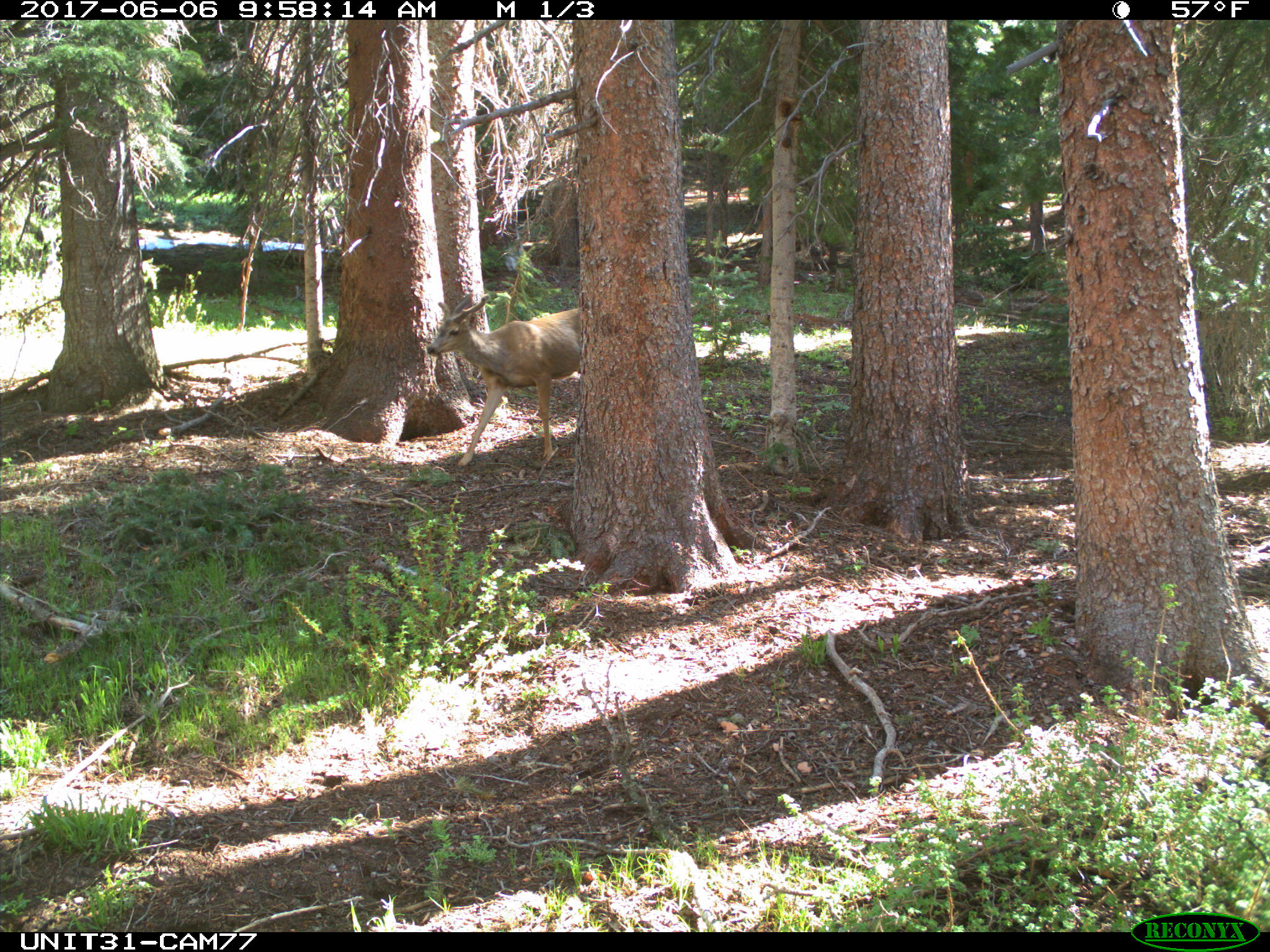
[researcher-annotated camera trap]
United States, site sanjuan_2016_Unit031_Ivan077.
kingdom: Animalia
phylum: Chordata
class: Mammalia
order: Artiodactyla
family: Cervidae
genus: Odocoileus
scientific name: Odocoileus hemionus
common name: mule deer